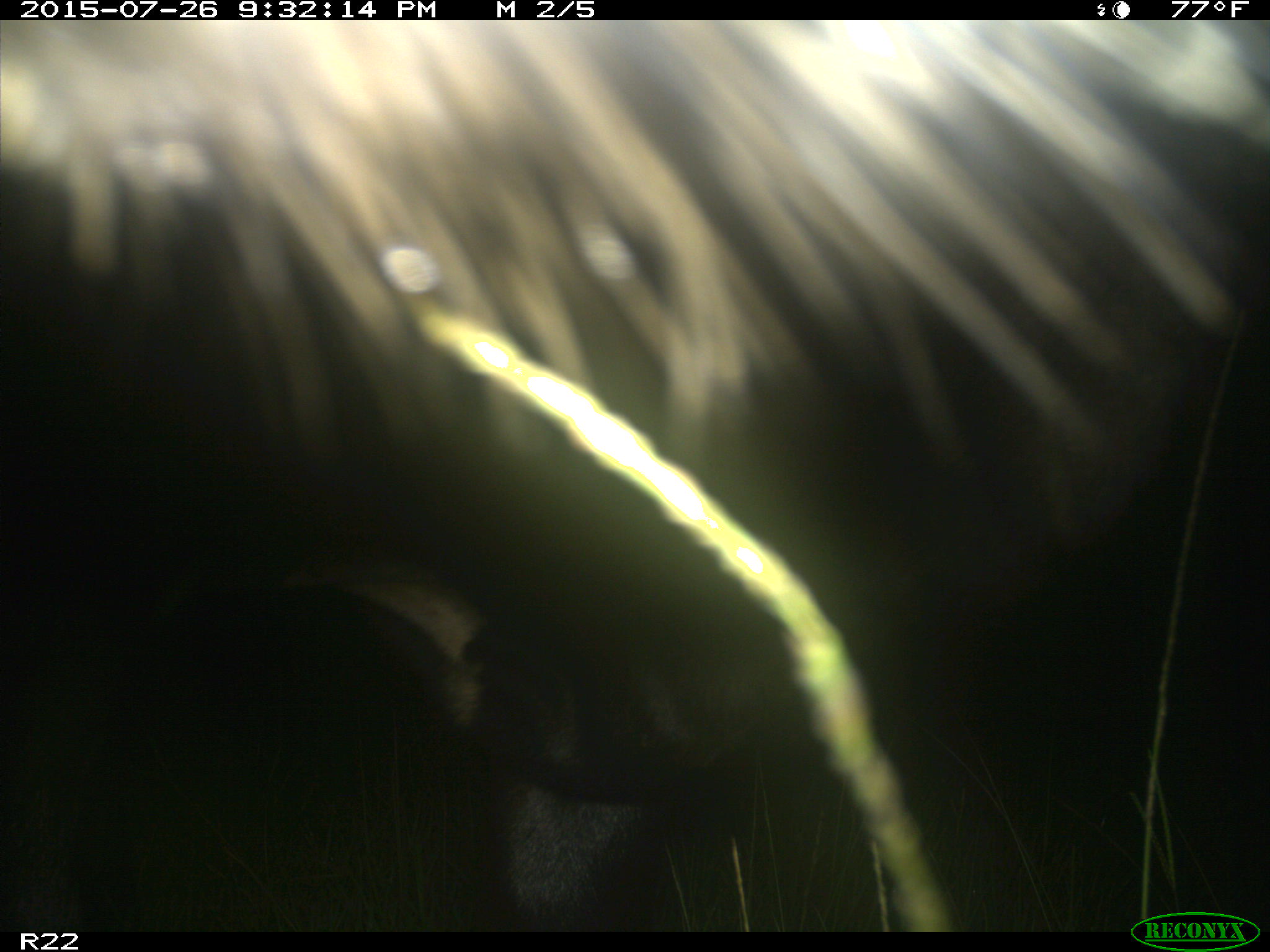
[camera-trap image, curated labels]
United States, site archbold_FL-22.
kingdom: Animalia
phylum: Chordata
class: Mammalia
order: Artiodactyla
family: Bovidae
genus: Bos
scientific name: Bos taurus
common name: domestic cow